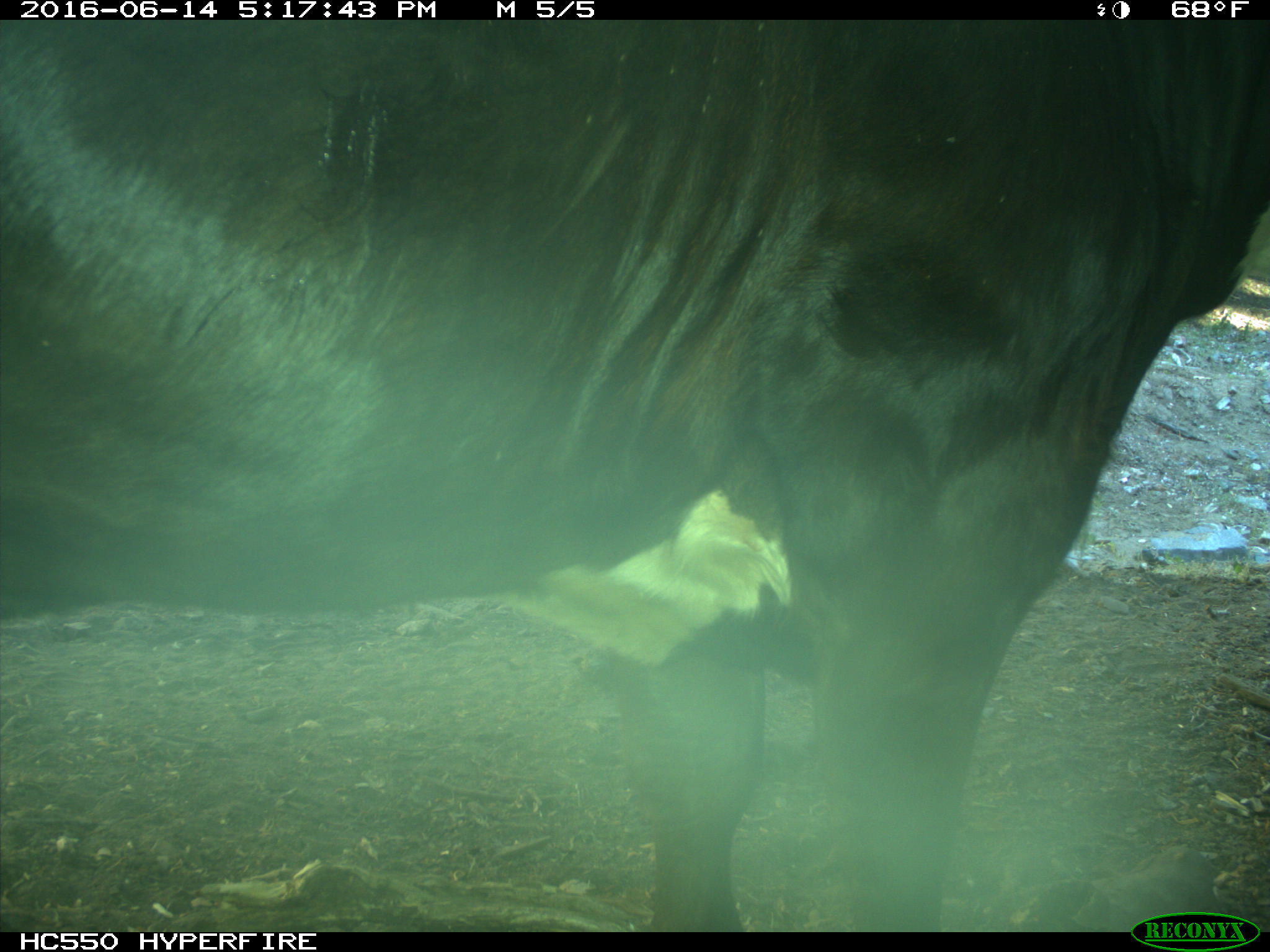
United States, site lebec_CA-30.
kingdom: Animalia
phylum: Chordata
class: Mammalia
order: Artiodactyla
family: Bovidae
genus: Bos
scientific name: Bos taurus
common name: domestic cow